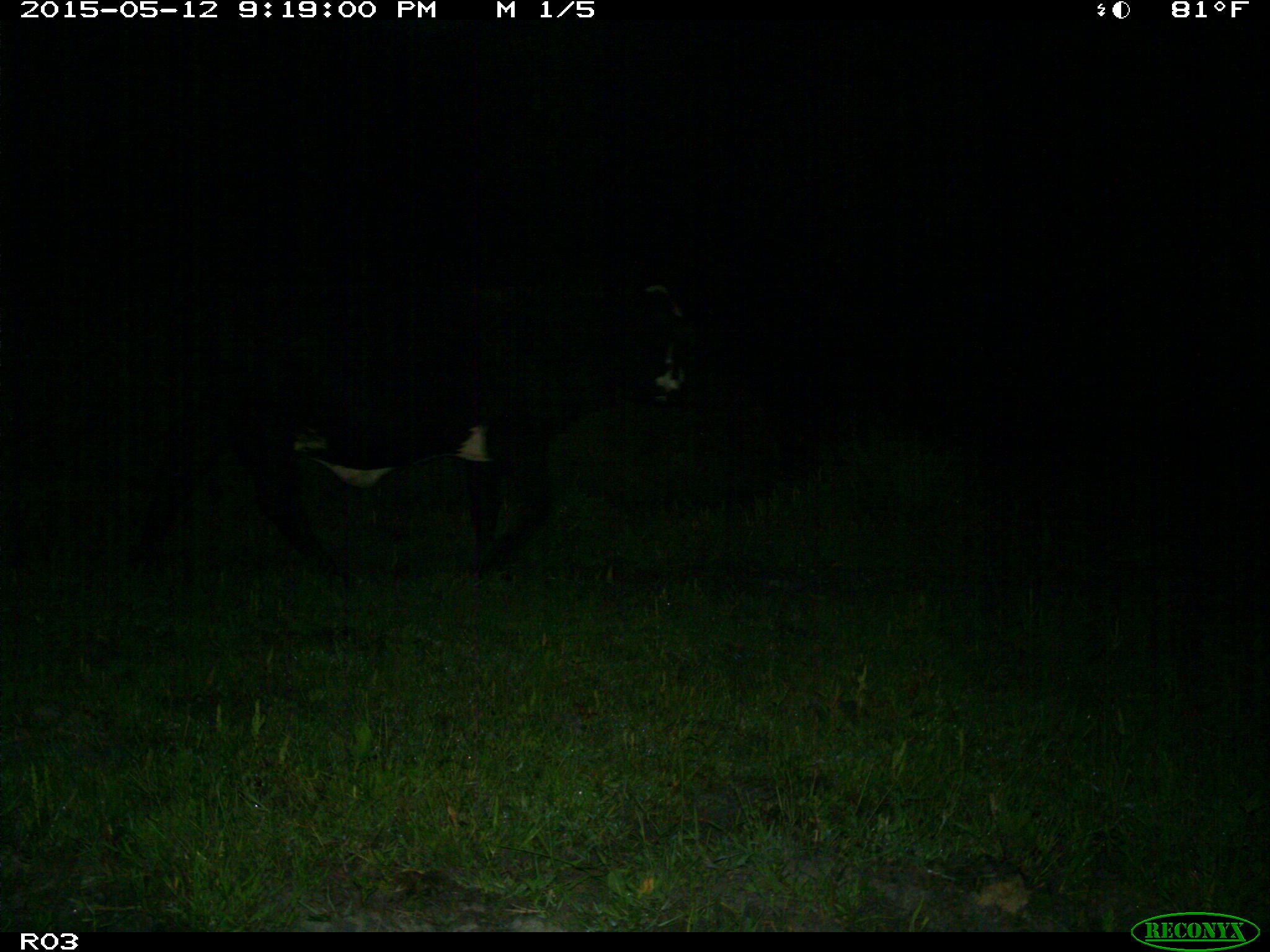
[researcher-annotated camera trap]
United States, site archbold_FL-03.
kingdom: Animalia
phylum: Chordata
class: Mammalia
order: Artiodactyla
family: Bovidae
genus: Bos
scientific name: Bos taurus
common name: domestic cow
Bos taurus (domestic cow).